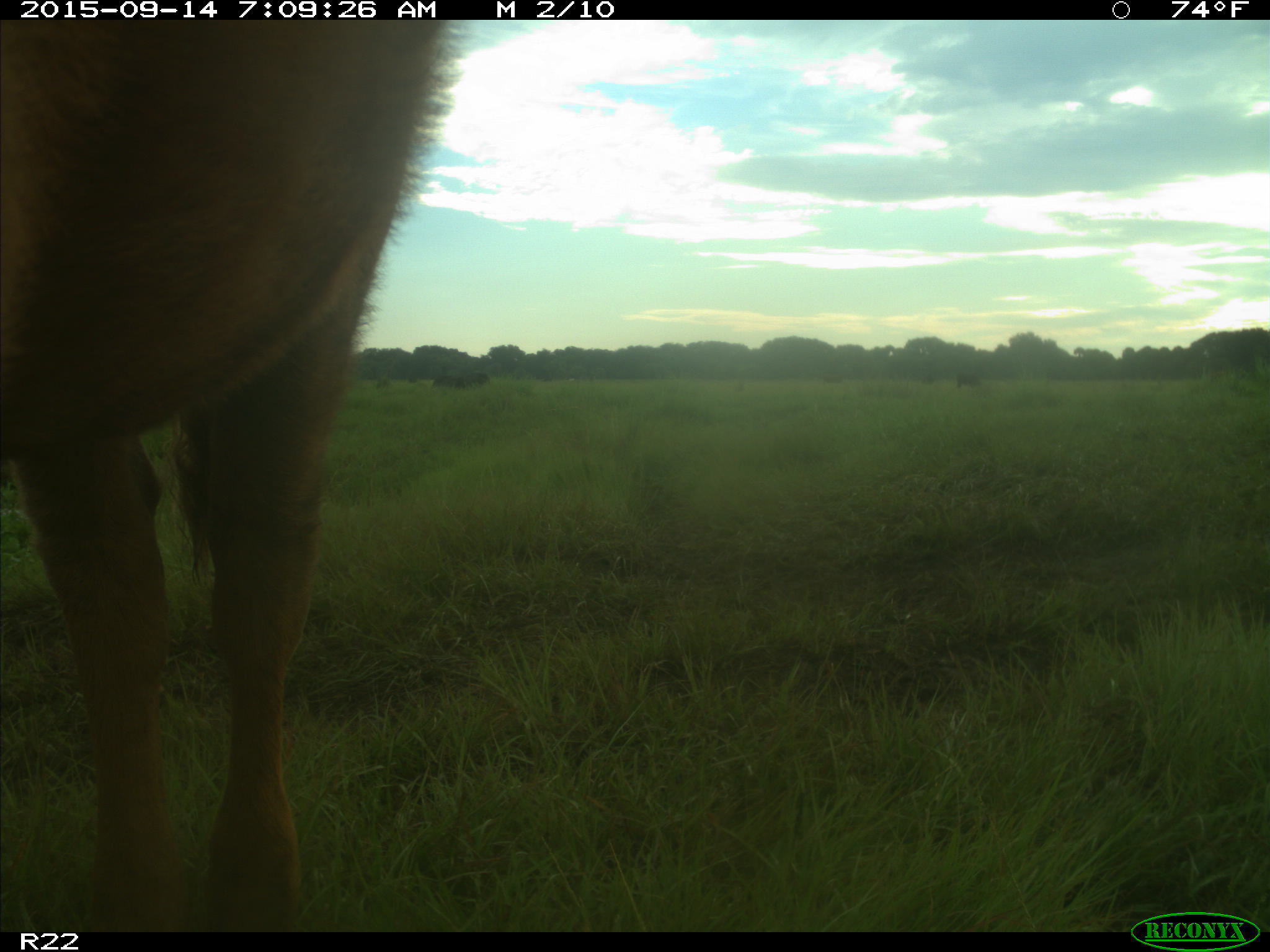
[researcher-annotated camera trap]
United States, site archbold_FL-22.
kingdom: Animalia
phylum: Chordata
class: Mammalia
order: Artiodactyla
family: Bovidae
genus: Bos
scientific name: Bos taurus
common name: domestic cow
Bos taurus (domestic cow).